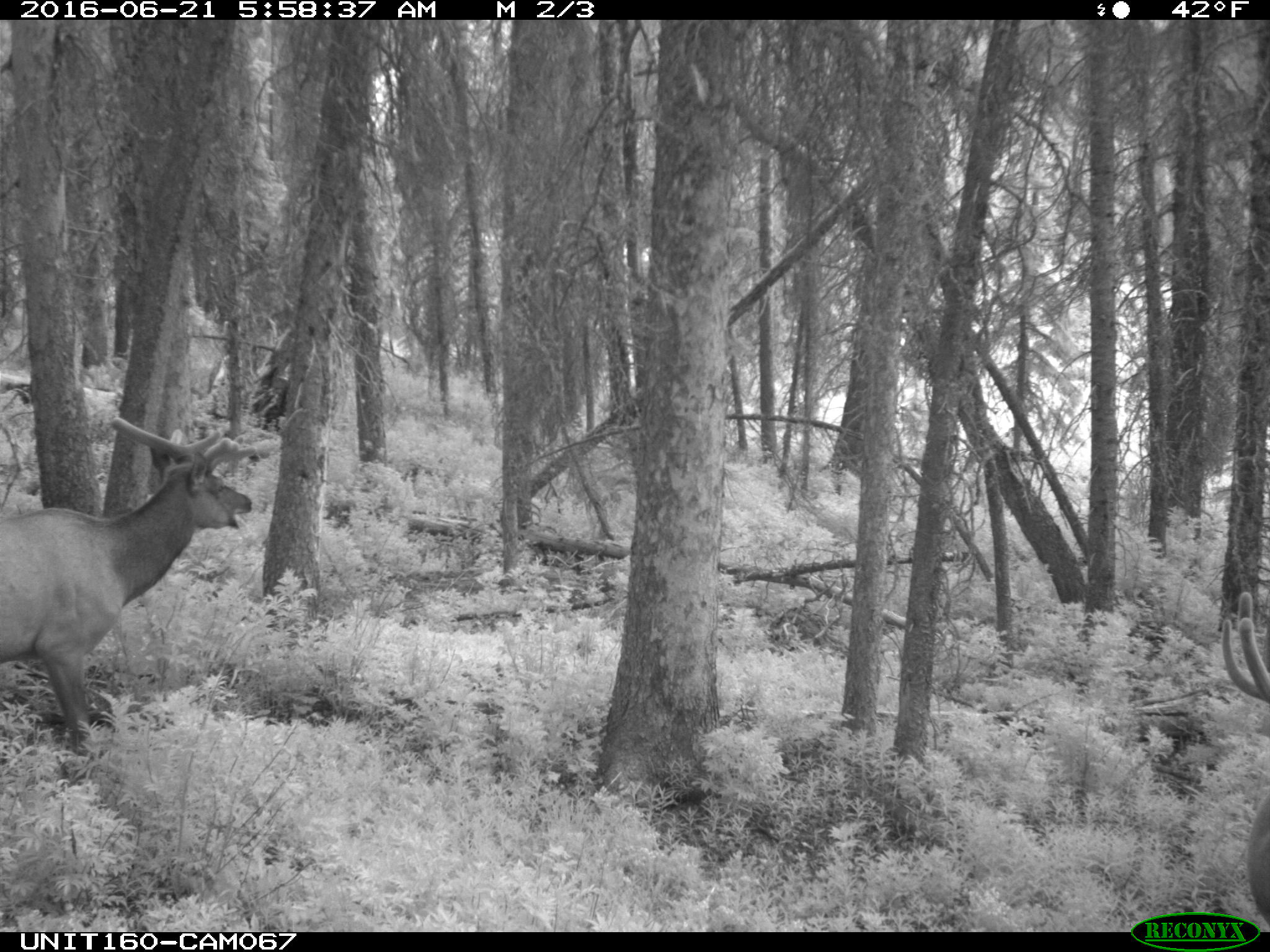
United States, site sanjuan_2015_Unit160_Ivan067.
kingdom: Animalia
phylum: Chordata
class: Mammalia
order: Artiodactyla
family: Cervidae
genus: Cervus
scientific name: Cervus elaphus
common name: red deer